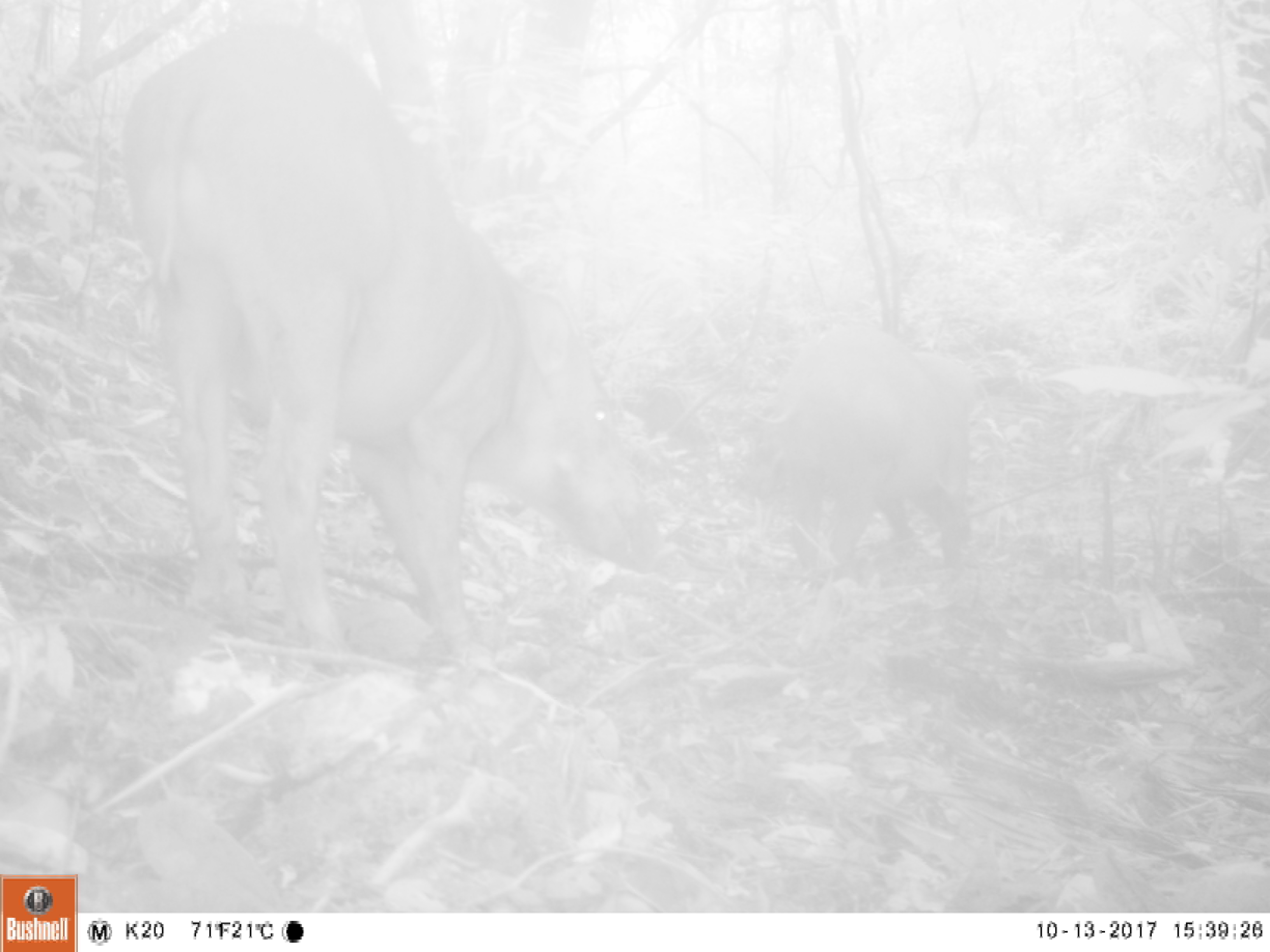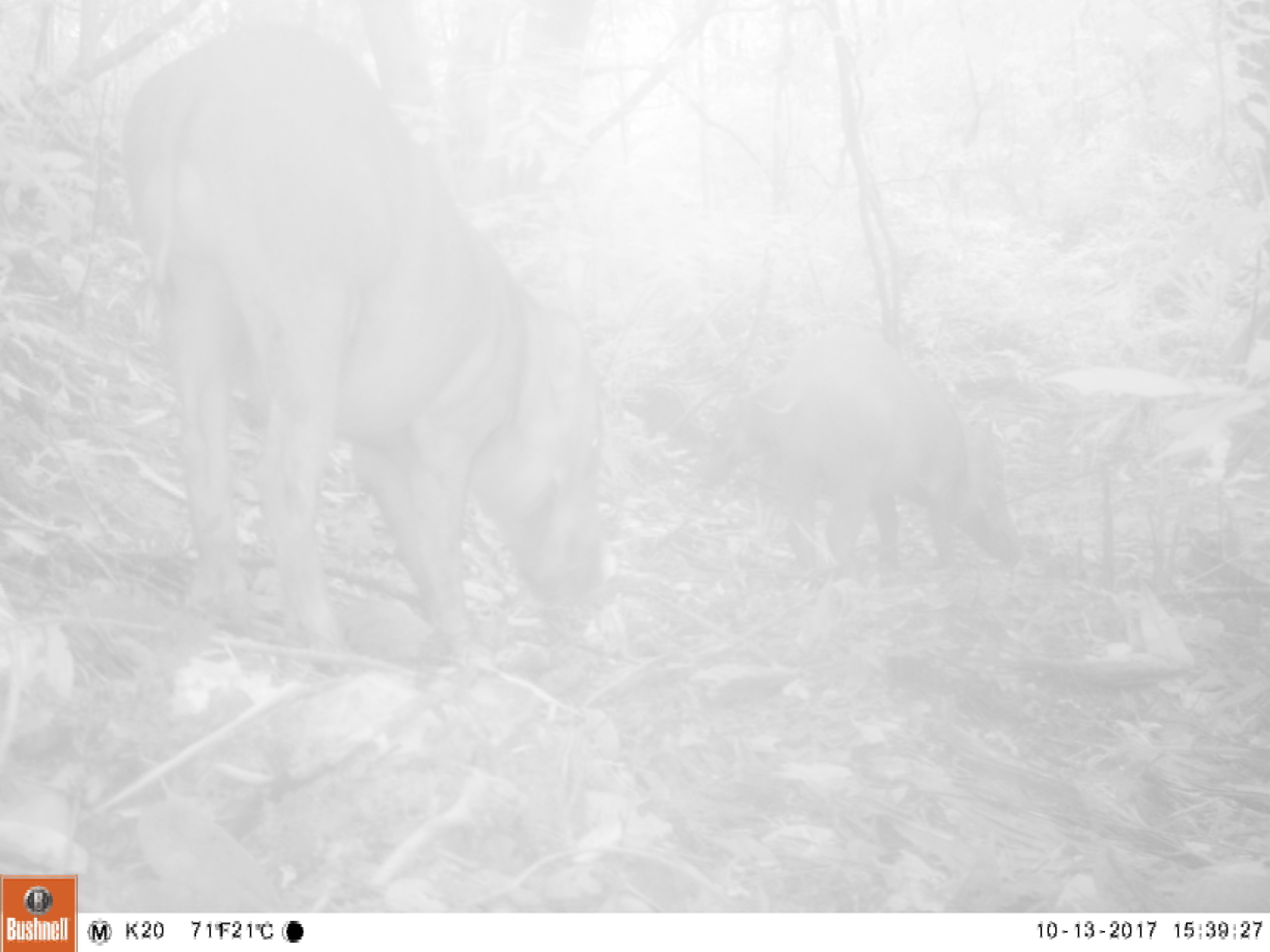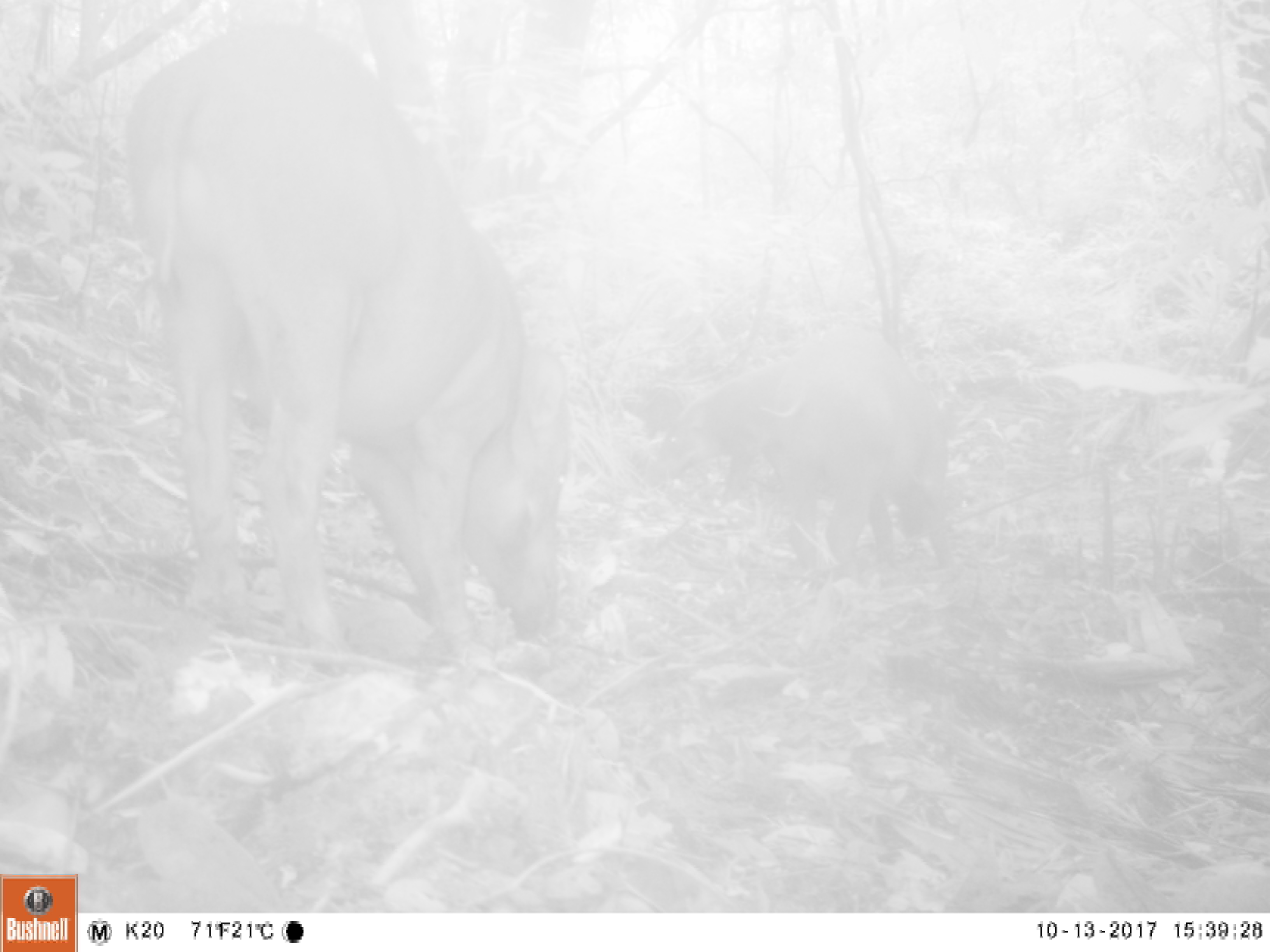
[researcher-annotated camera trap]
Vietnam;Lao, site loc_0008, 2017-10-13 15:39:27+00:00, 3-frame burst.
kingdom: Animalia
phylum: Chordata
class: Mammalia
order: Artiodactyla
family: Suidae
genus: Sus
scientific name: Sus scrofa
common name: eurasian wild pig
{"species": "eurasian wild pig (Sus scrofa)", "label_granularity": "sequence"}